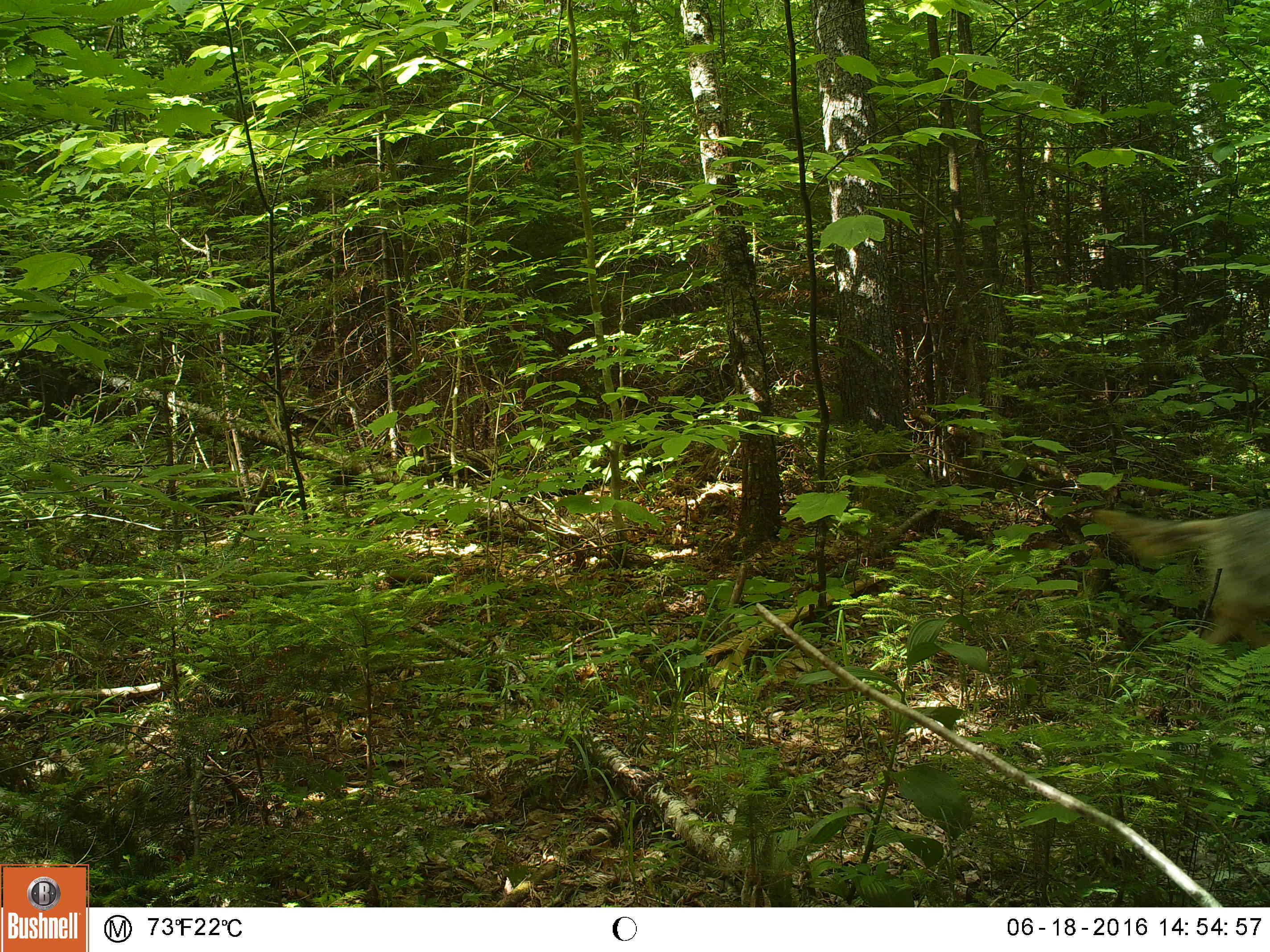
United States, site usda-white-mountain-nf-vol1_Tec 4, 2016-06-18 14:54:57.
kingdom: Animalia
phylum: Chordata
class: Mammalia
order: Carnivora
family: Canidae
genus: Canis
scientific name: Canis latrans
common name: coyote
Coyote (Canis latrans).